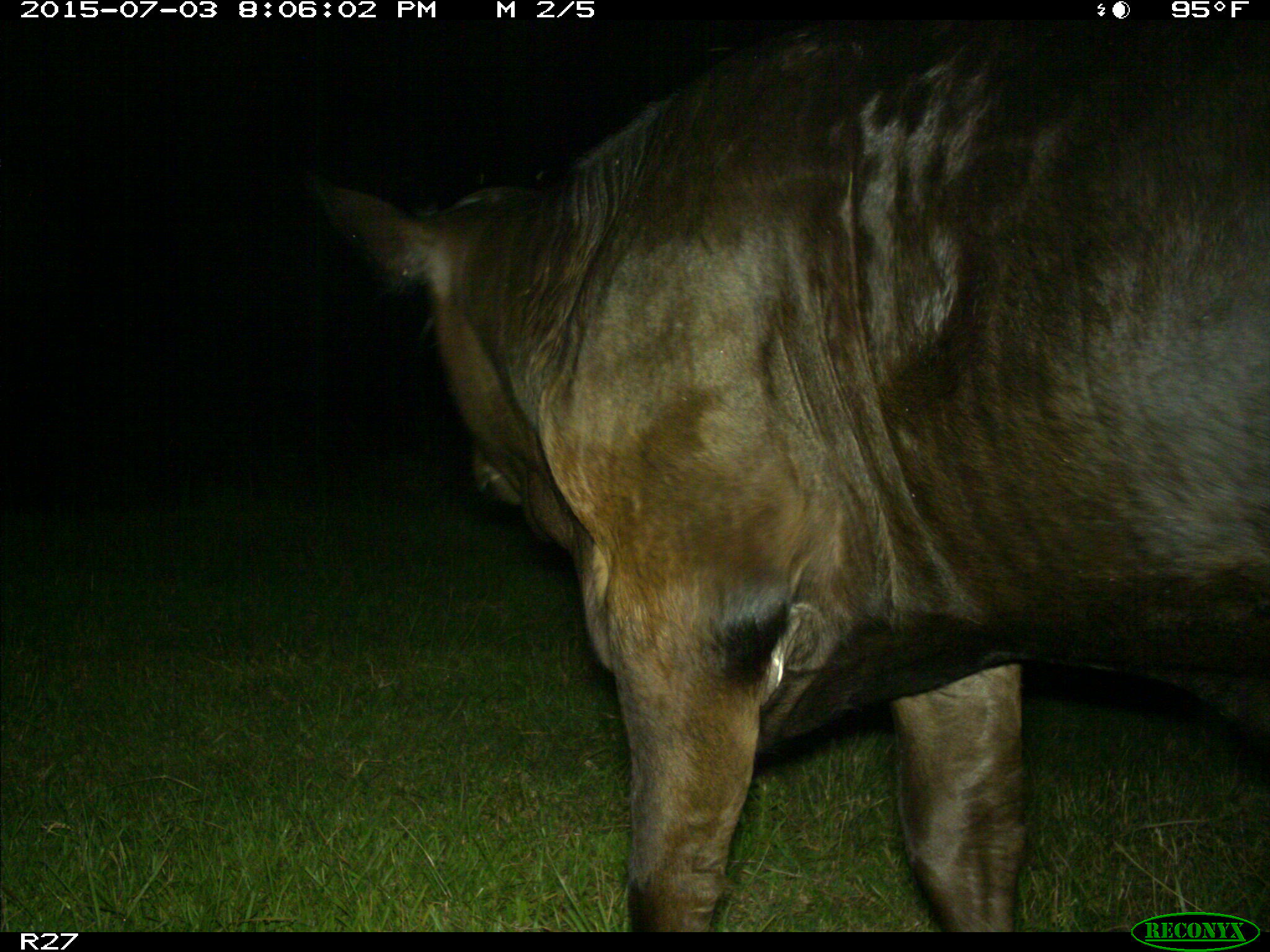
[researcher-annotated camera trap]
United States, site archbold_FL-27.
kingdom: Animalia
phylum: Chordata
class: Mammalia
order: Artiodactyla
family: Bovidae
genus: Bos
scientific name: Bos taurus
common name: domestic cow